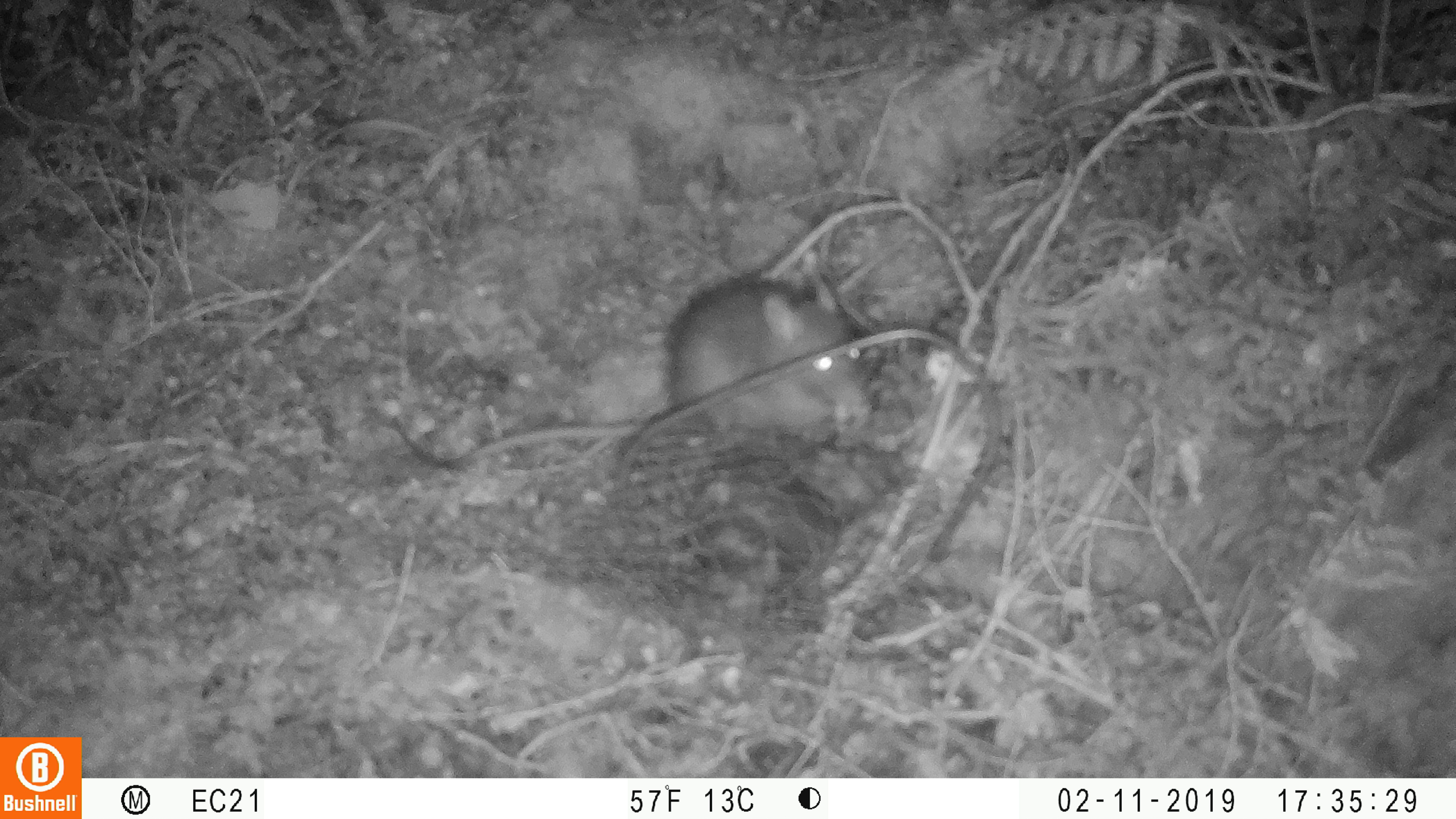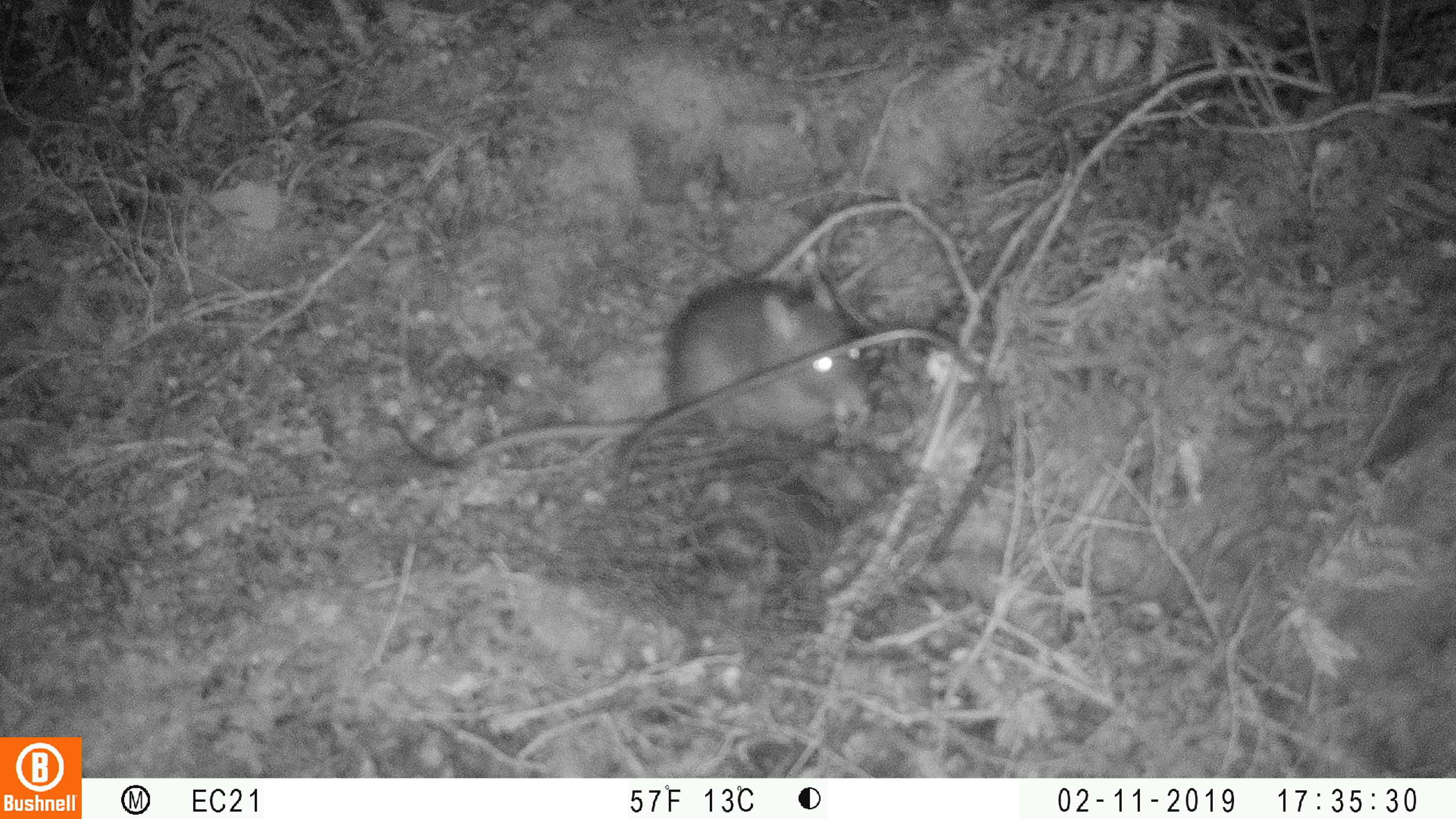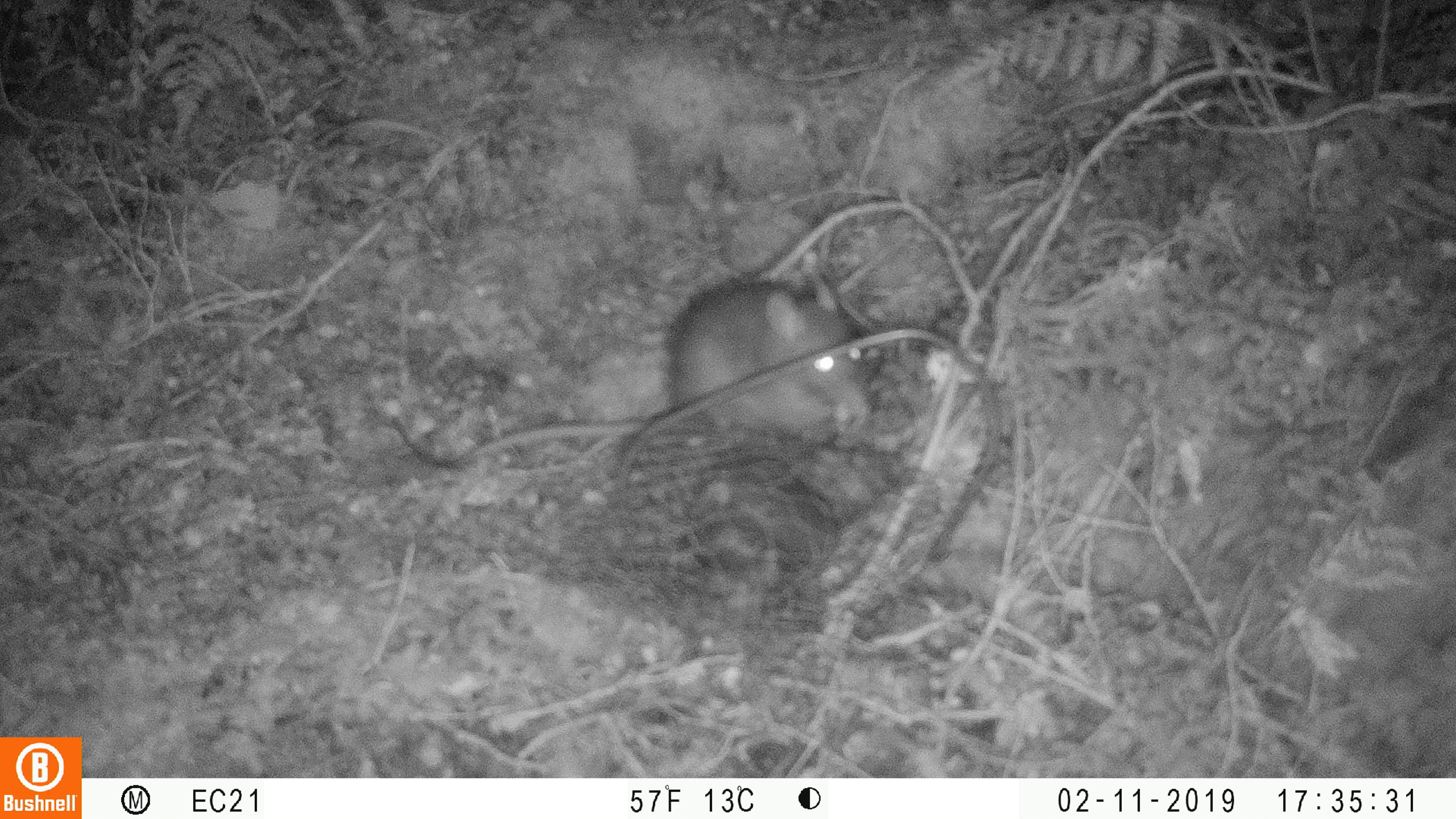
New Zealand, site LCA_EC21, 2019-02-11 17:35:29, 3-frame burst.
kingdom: Animalia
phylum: Chordata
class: Mammalia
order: Rodentia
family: Muridae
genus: Rattus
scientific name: Rattus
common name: rat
Rat (Rattus).